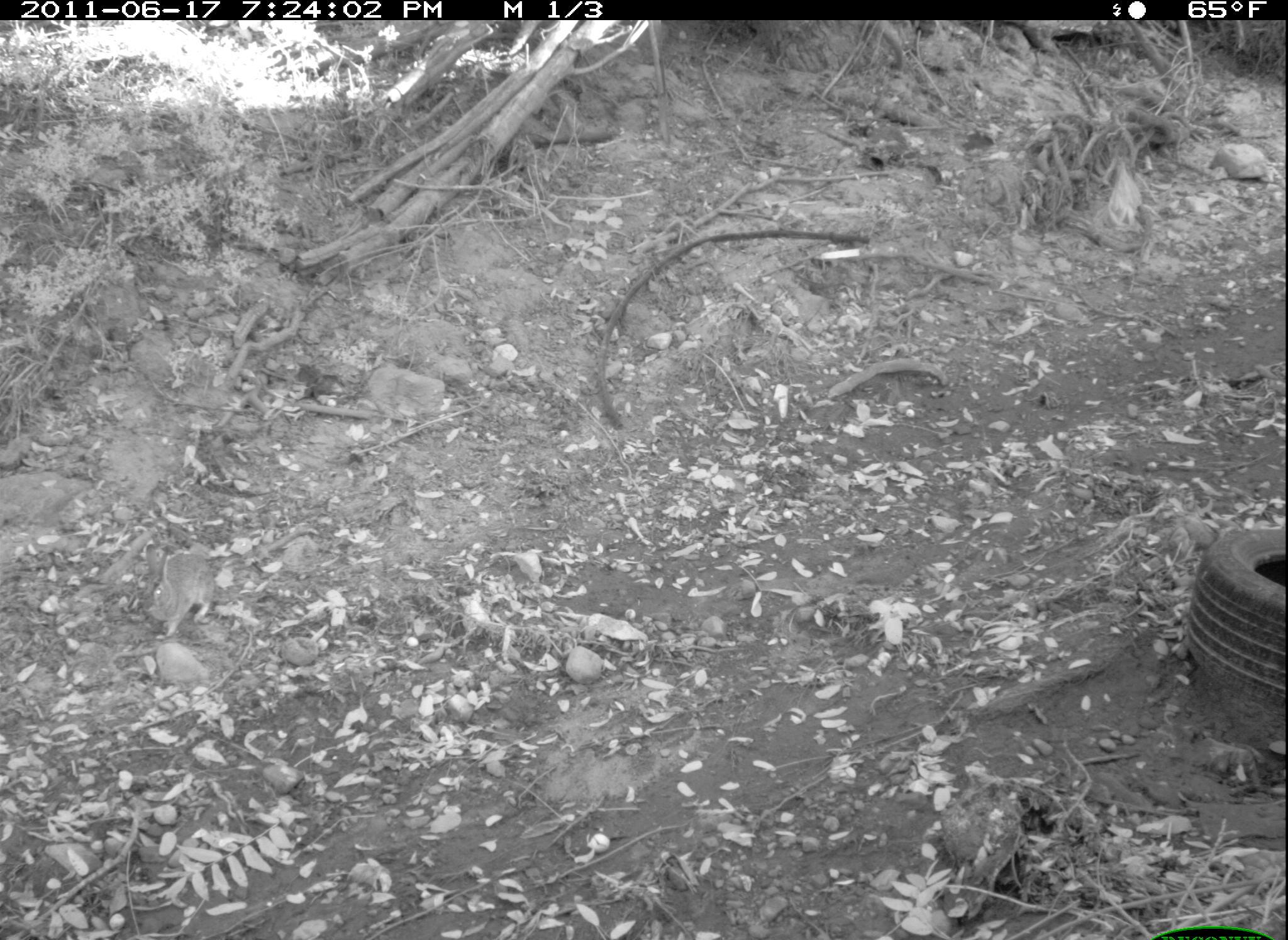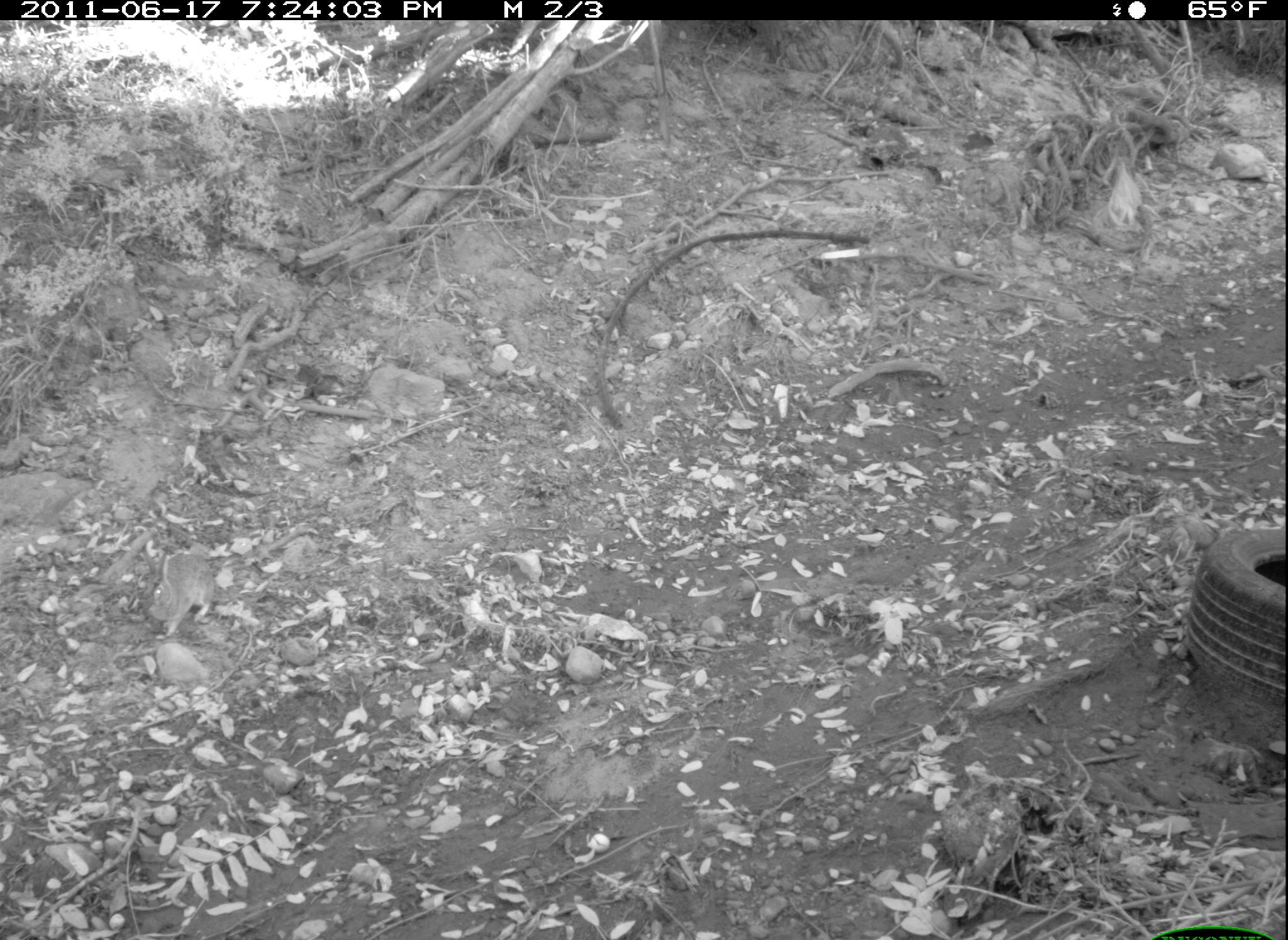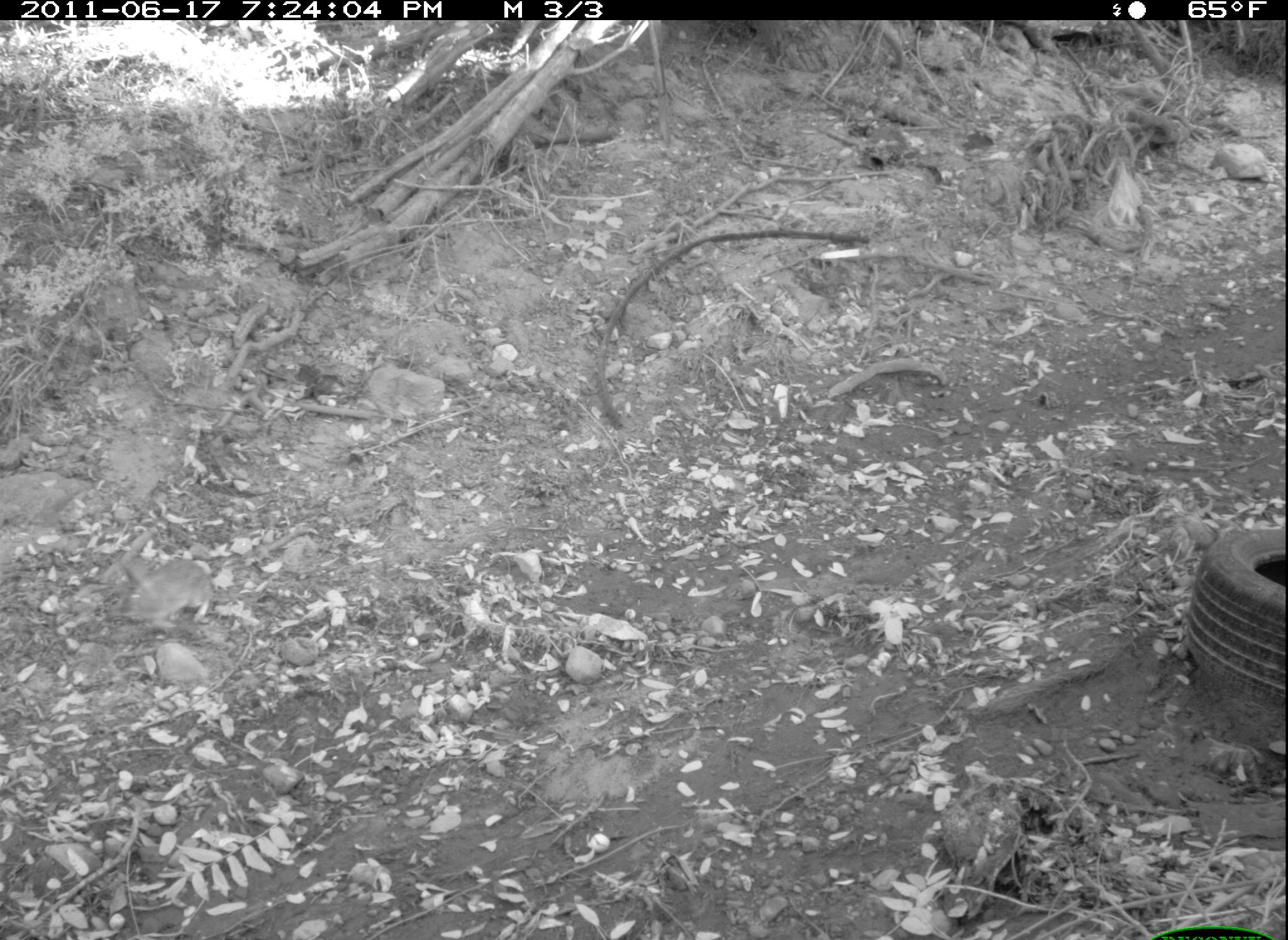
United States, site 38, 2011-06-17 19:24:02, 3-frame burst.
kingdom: Animalia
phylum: Chordata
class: Mammalia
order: Lagomorpha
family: Leporidae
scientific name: Leporidae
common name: rabbits and hares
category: rabbit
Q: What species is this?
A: Rabbit (rabbits and hares) (Leporidae).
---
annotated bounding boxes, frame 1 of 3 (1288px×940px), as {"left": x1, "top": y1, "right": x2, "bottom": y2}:
rabbit: {"left": 129, "top": 546, "right": 227, "bottom": 641}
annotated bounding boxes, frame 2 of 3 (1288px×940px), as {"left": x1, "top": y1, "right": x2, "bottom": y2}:
rabbit: {"left": 124, "top": 523, "right": 229, "bottom": 631}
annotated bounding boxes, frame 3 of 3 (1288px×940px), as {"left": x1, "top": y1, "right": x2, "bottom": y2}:
rabbit: {"left": 101, "top": 533, "right": 232, "bottom": 639}